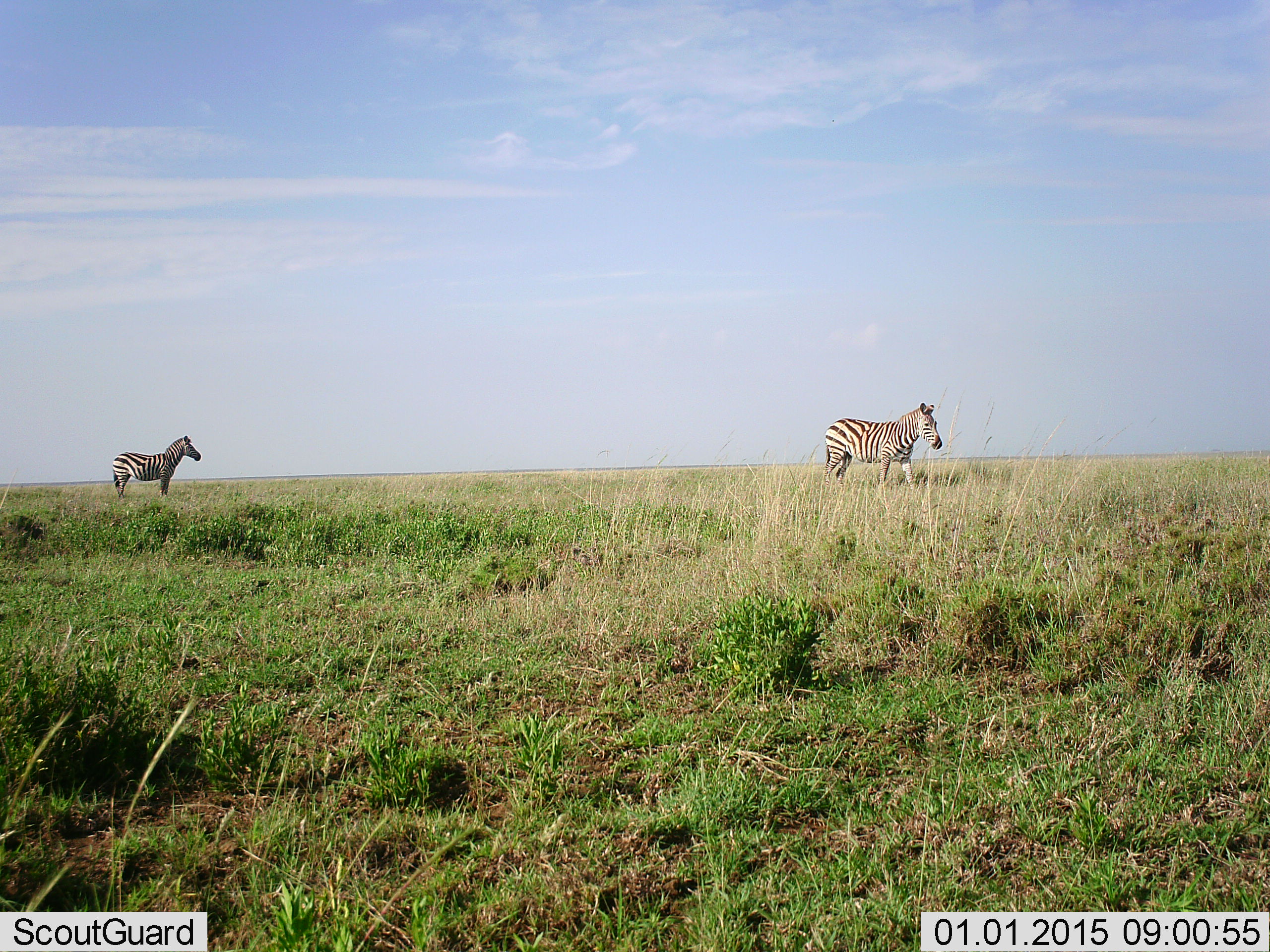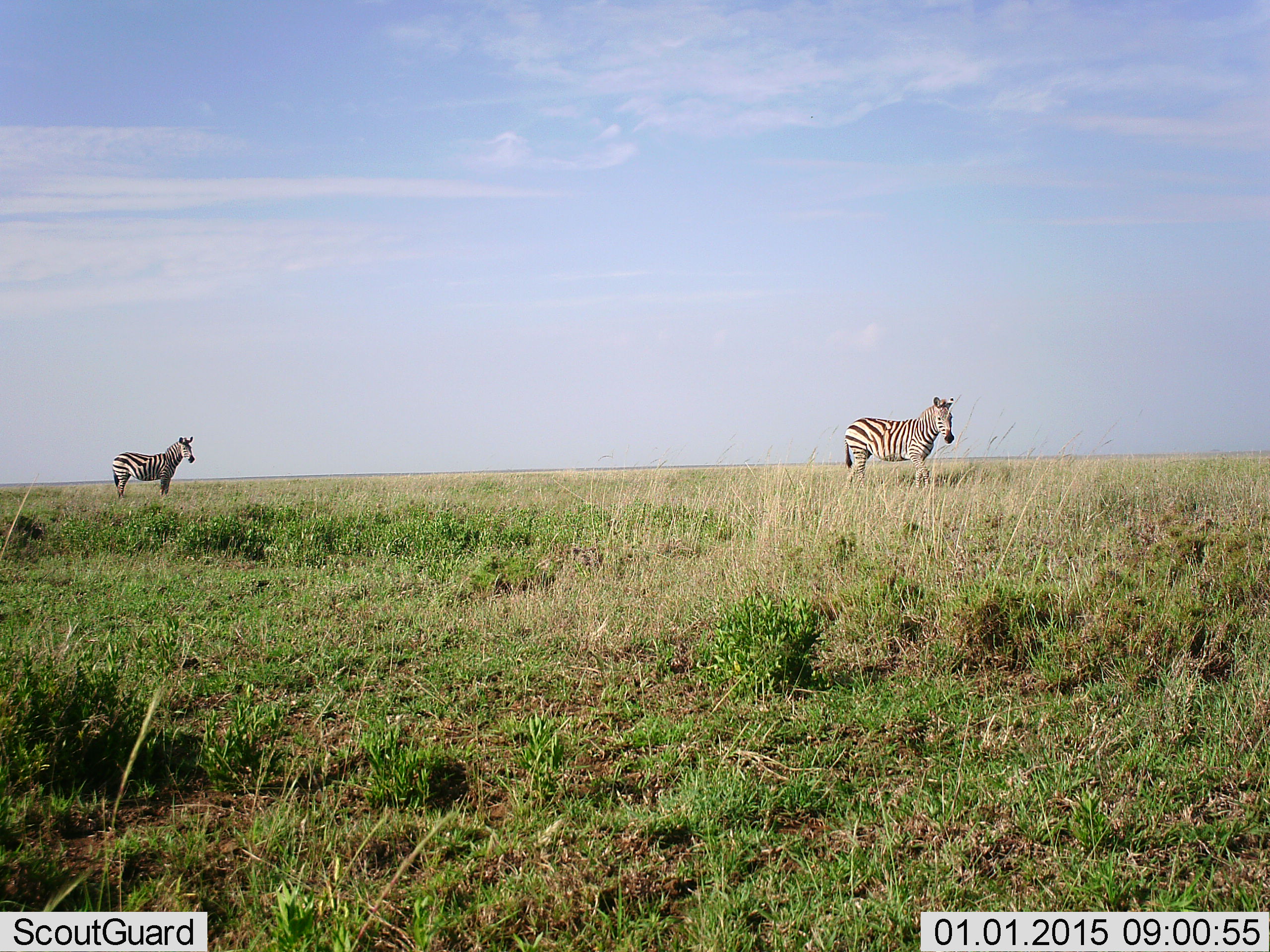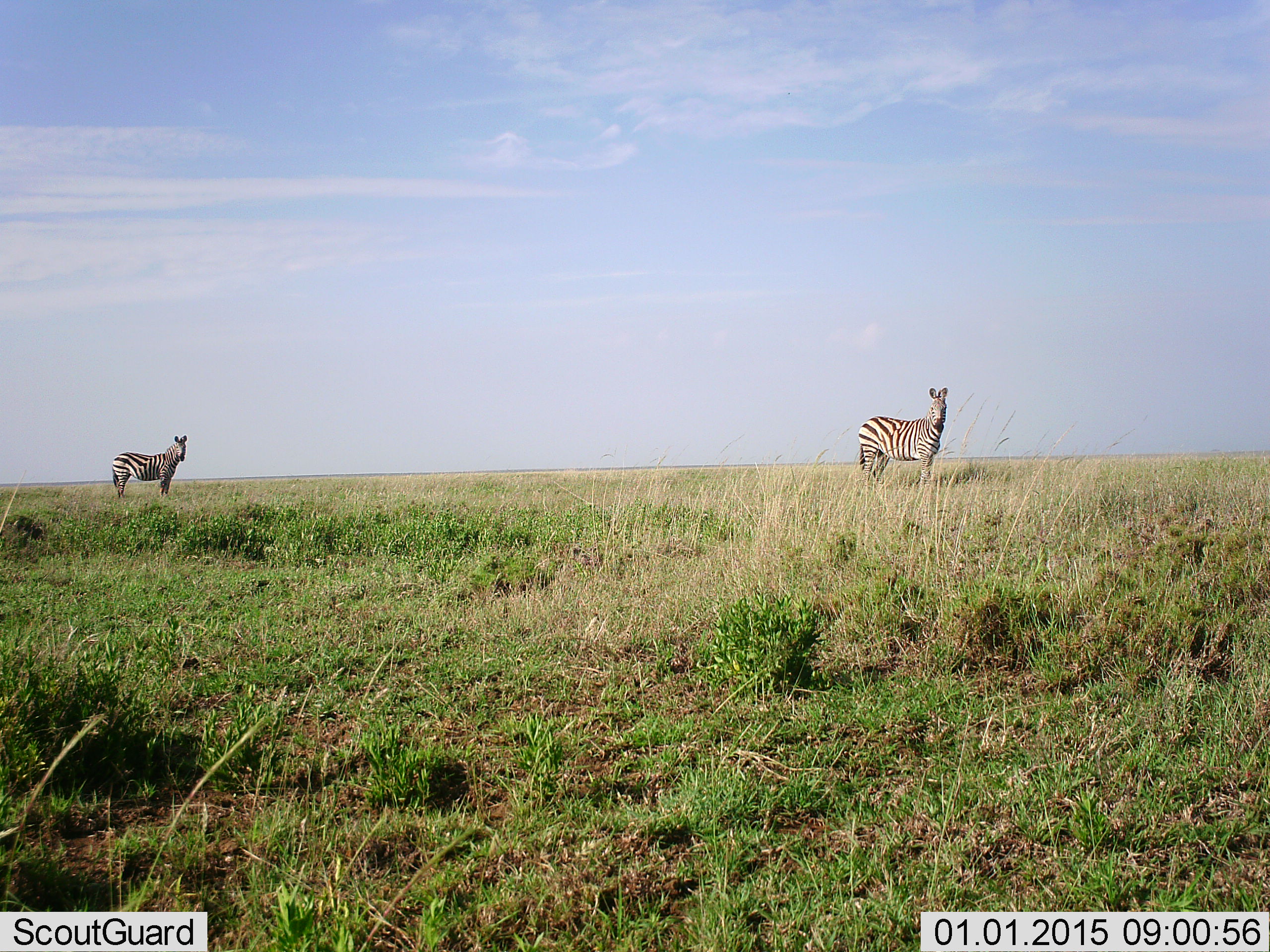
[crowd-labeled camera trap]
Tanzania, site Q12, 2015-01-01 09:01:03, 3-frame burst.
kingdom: Animalia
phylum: Chordata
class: Mammalia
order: Perissodactyla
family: Equidae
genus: Equus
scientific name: Equus quagga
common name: plains zebra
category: zebra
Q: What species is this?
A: Zebra (plains zebra) (Equus quagga).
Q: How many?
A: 2.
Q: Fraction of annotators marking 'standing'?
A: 80%.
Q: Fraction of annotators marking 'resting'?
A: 0%.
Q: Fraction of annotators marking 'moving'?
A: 50%.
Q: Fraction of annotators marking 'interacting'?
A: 0%.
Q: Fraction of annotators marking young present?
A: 0%.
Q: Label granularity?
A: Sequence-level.